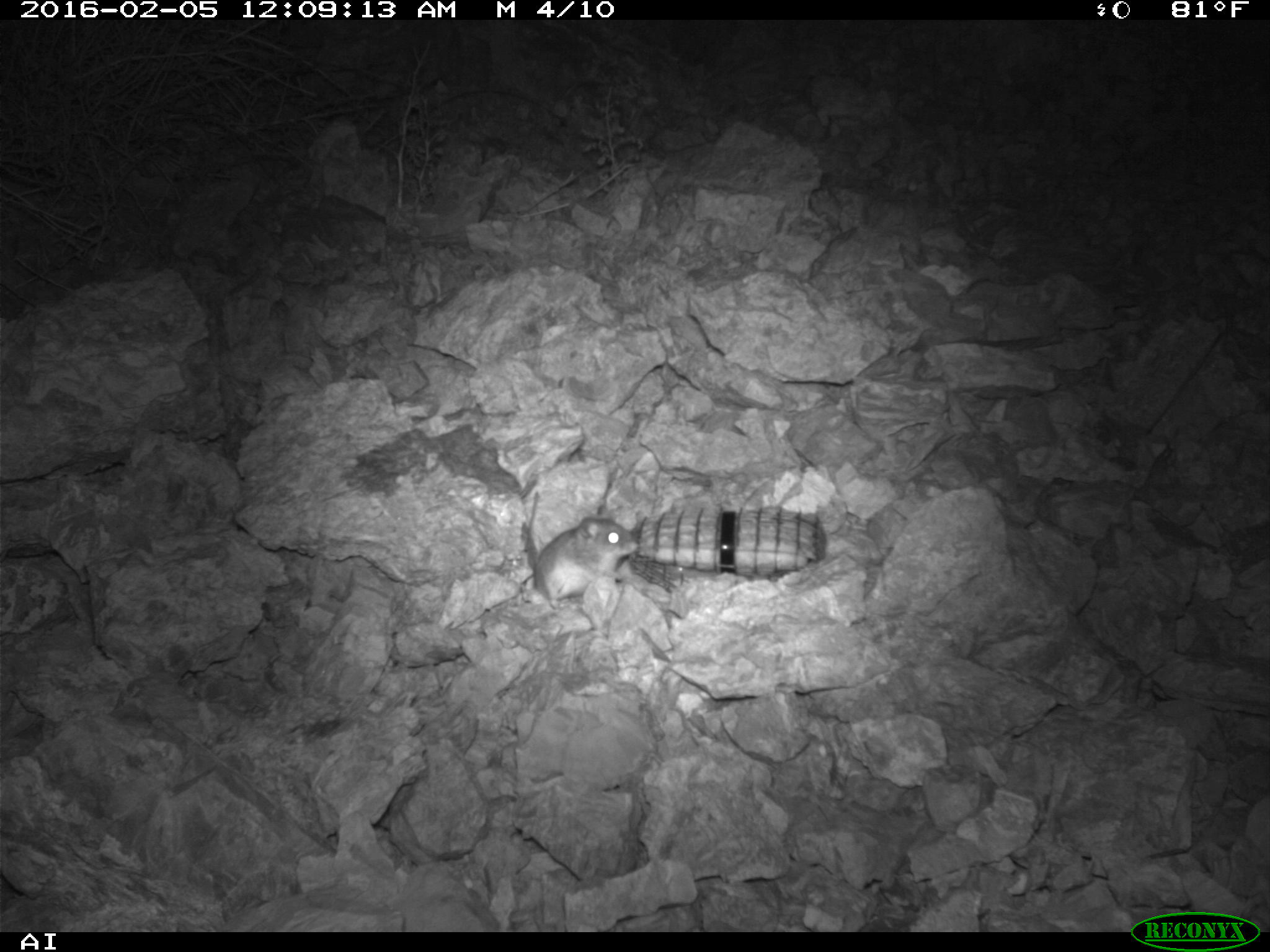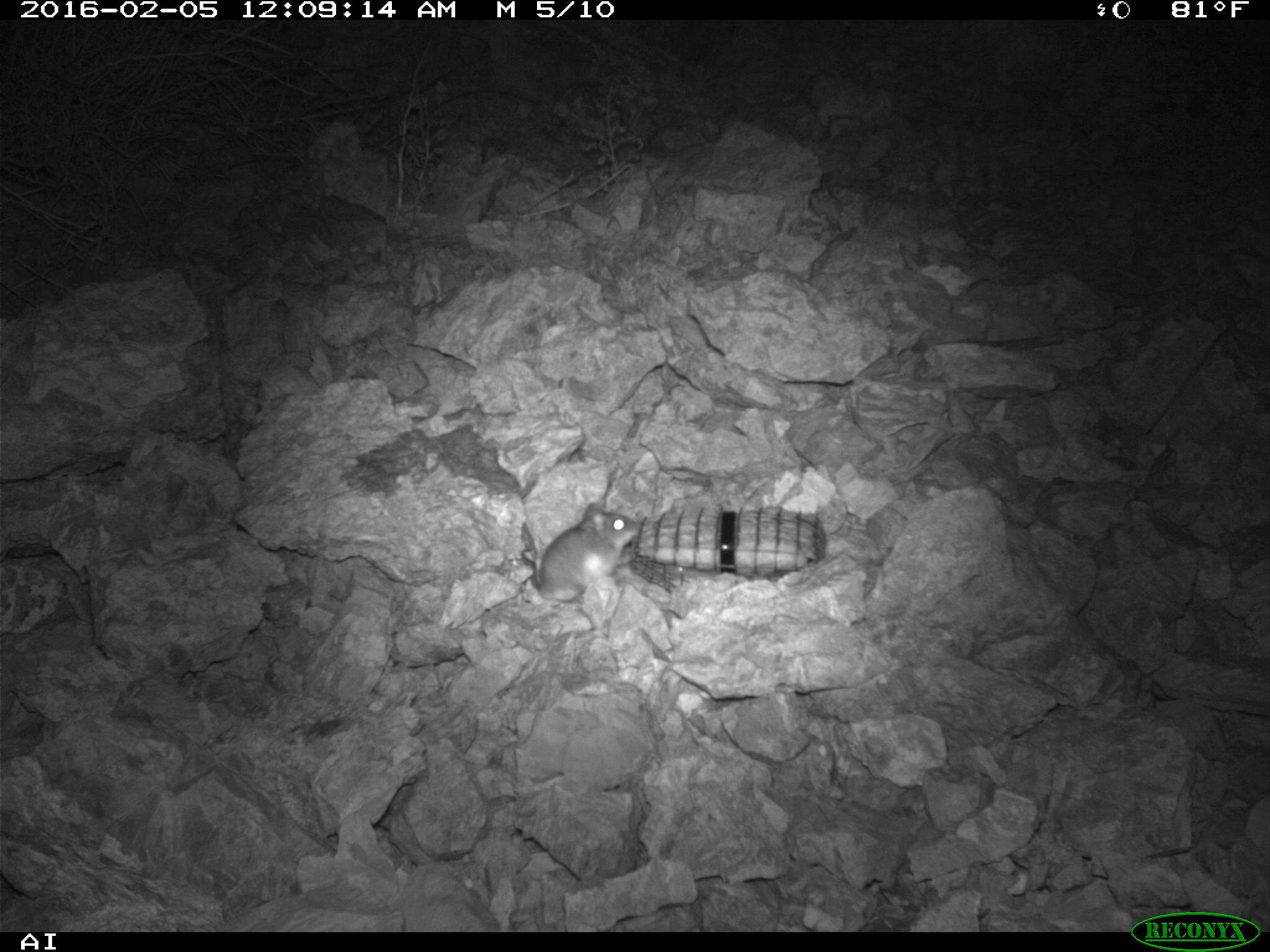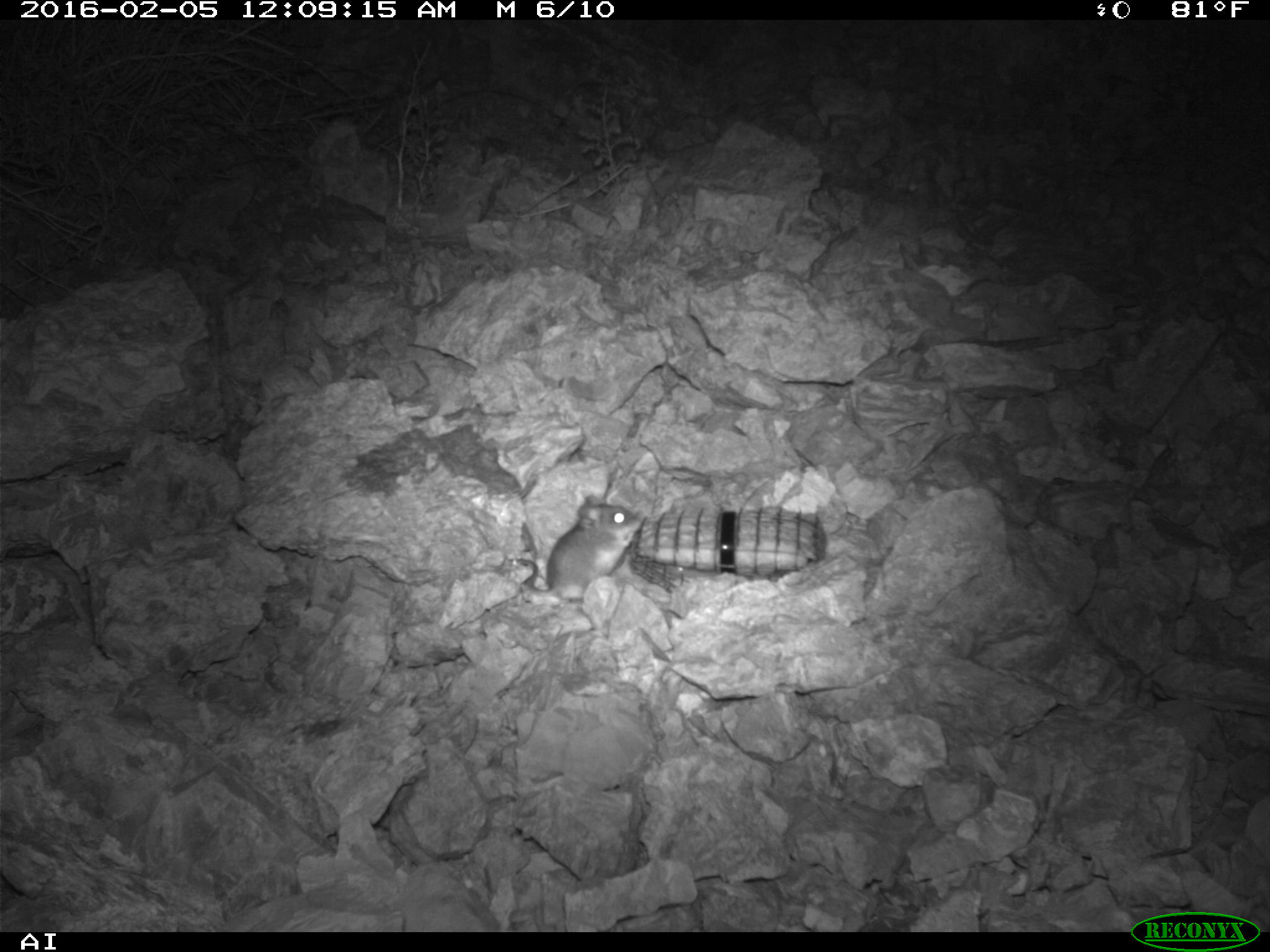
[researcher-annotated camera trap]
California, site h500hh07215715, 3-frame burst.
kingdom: Animalia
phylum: Chordata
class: Mammalia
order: Rodentia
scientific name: Rodentia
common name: rodent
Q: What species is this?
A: Rodent (Rodentia).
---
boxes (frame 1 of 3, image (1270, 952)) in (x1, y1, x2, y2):
rodent: (525, 488, 638, 612)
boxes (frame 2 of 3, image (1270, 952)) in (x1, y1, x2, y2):
rodent: (518, 500, 641, 602)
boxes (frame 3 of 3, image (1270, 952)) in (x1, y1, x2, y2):
rodent: (518, 491, 646, 602)